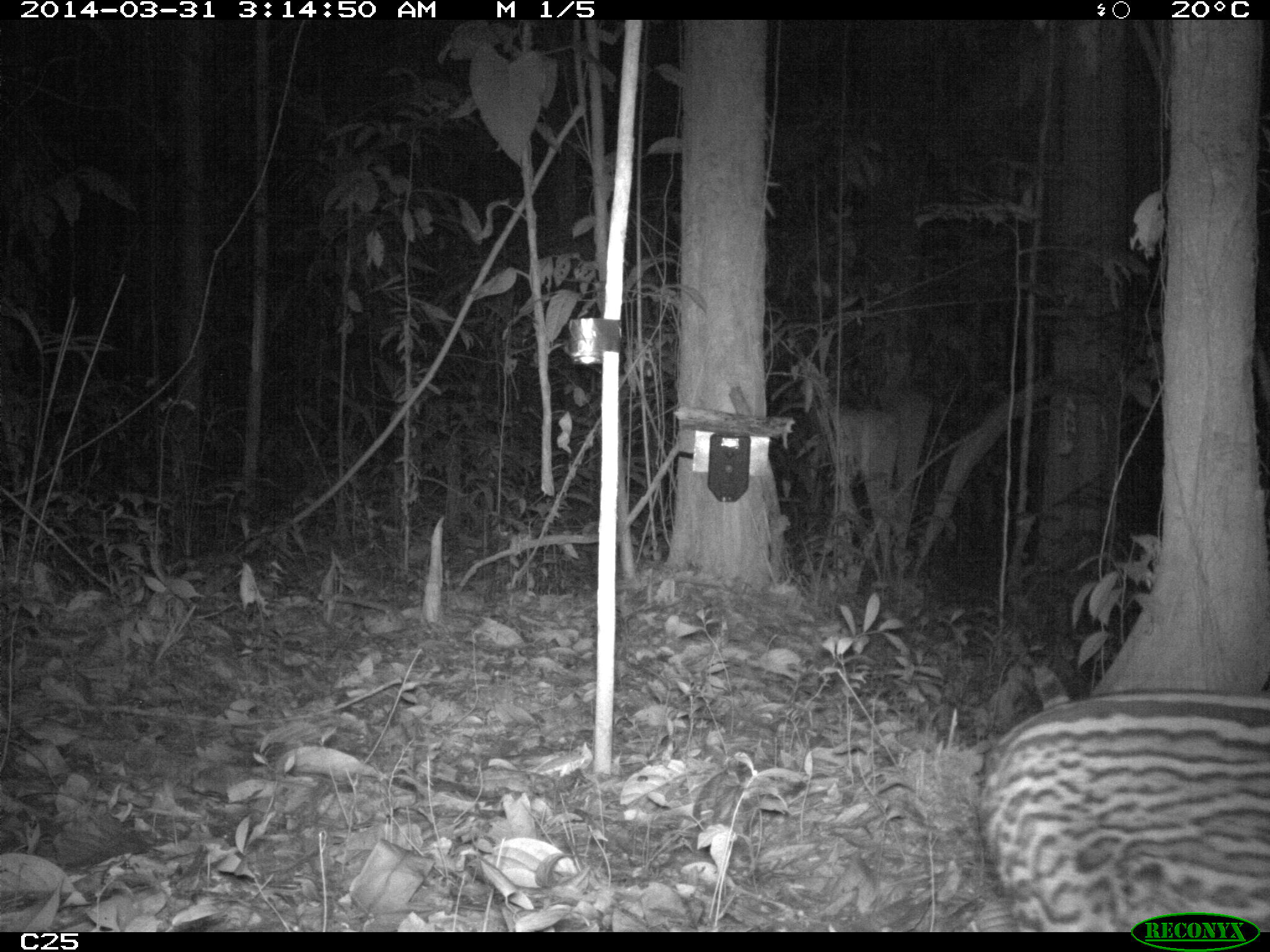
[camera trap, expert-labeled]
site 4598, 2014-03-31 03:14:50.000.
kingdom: Animalia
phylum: Chordata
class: Mammalia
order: Carnivora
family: Felidae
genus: Leopardus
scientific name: Leopardus pardalis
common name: ocelot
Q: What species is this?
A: Leopardus pardalis (ocelot).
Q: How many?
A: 1.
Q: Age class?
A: Adult.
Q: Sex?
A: Female.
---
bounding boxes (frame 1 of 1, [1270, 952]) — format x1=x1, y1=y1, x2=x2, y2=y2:
leopardus pardalis: x1=974, y1=691, x2=1268, y2=931